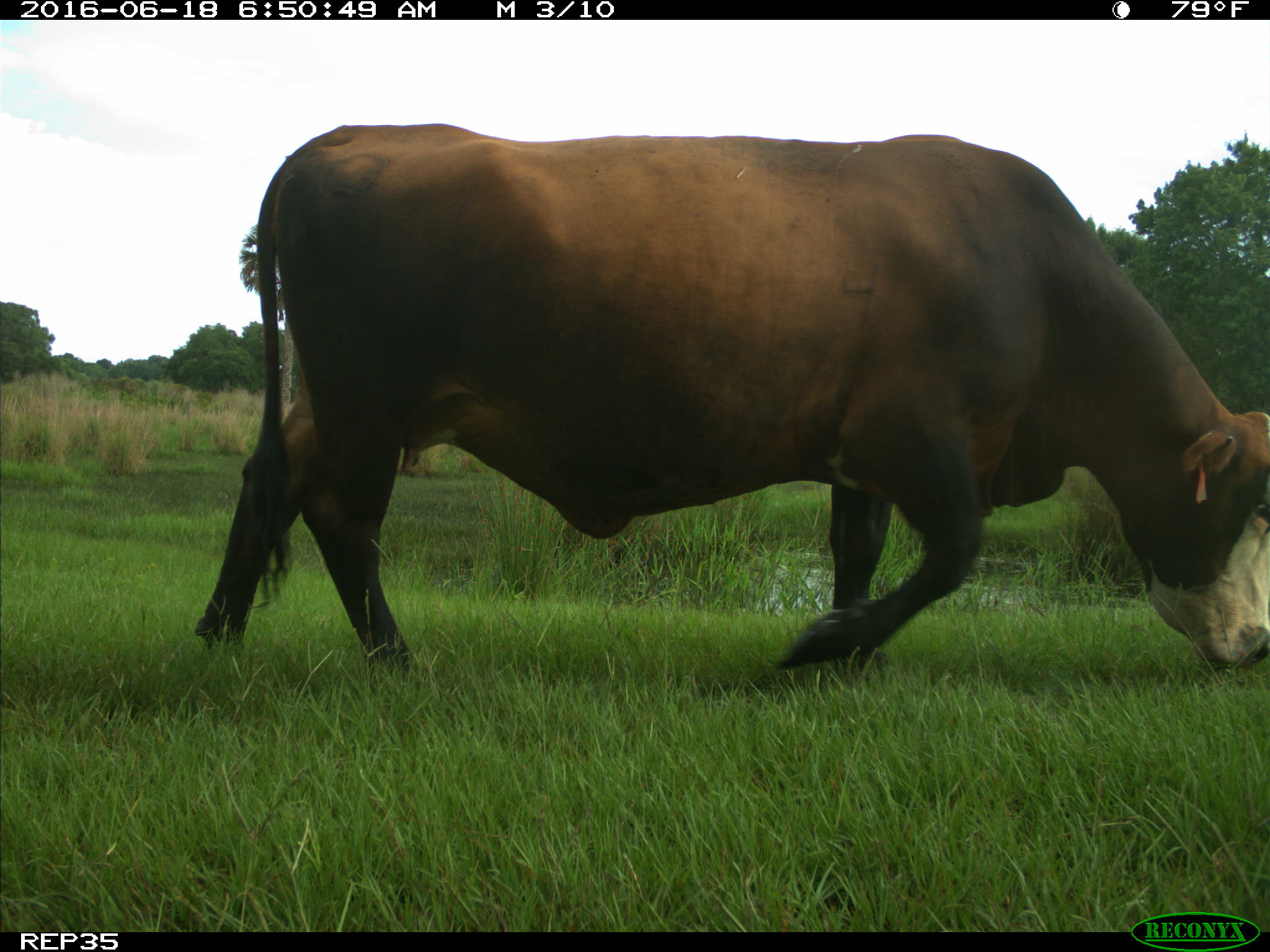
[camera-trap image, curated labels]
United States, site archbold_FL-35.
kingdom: Animalia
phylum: Chordata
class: Mammalia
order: Artiodactyla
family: Bovidae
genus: Bos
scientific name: Bos taurus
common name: domestic cow